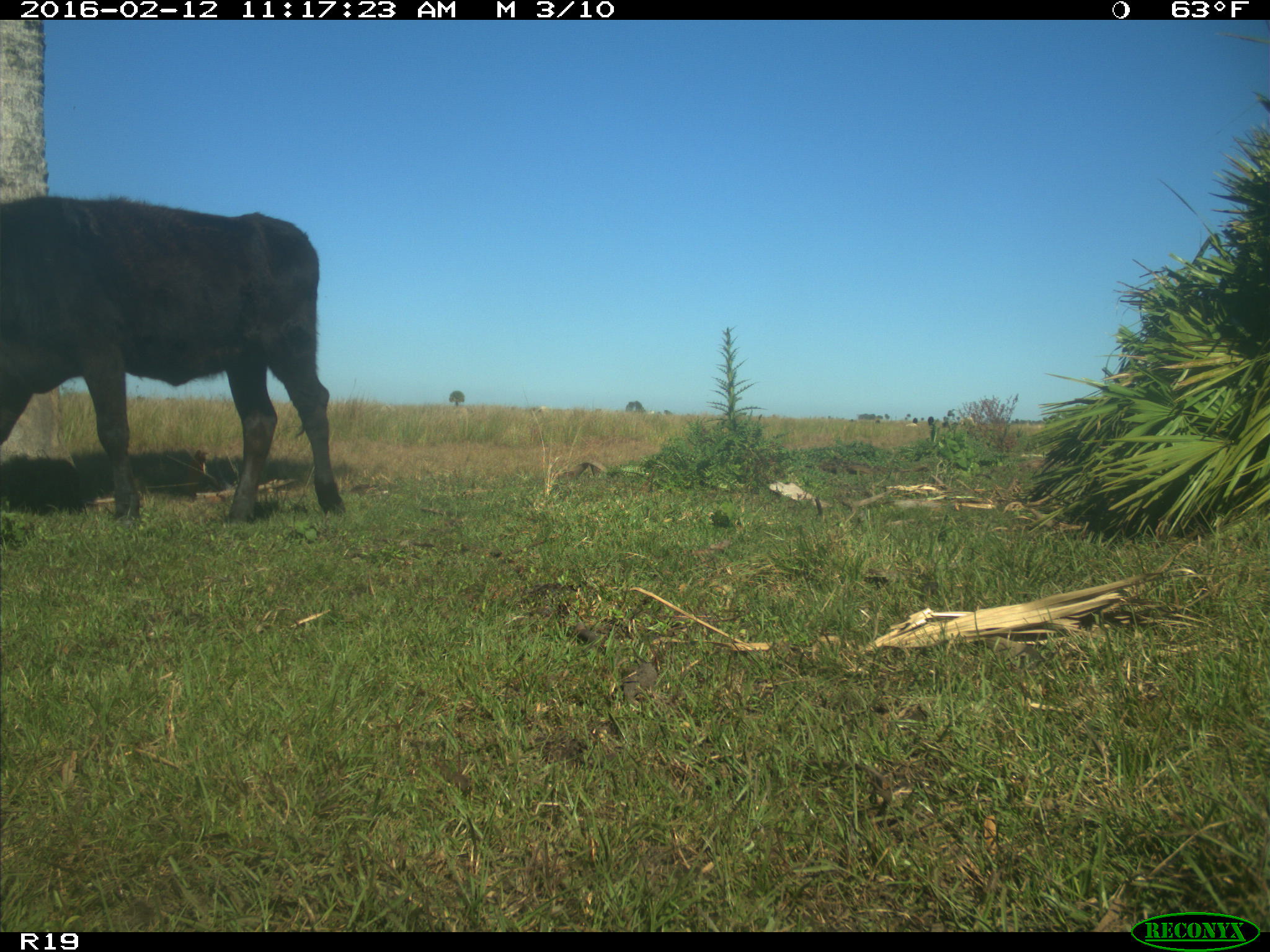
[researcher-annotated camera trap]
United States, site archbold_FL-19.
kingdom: Animalia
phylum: Chordata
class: Mammalia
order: Artiodactyla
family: Bovidae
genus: Bos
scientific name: Bos taurus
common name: domestic cow